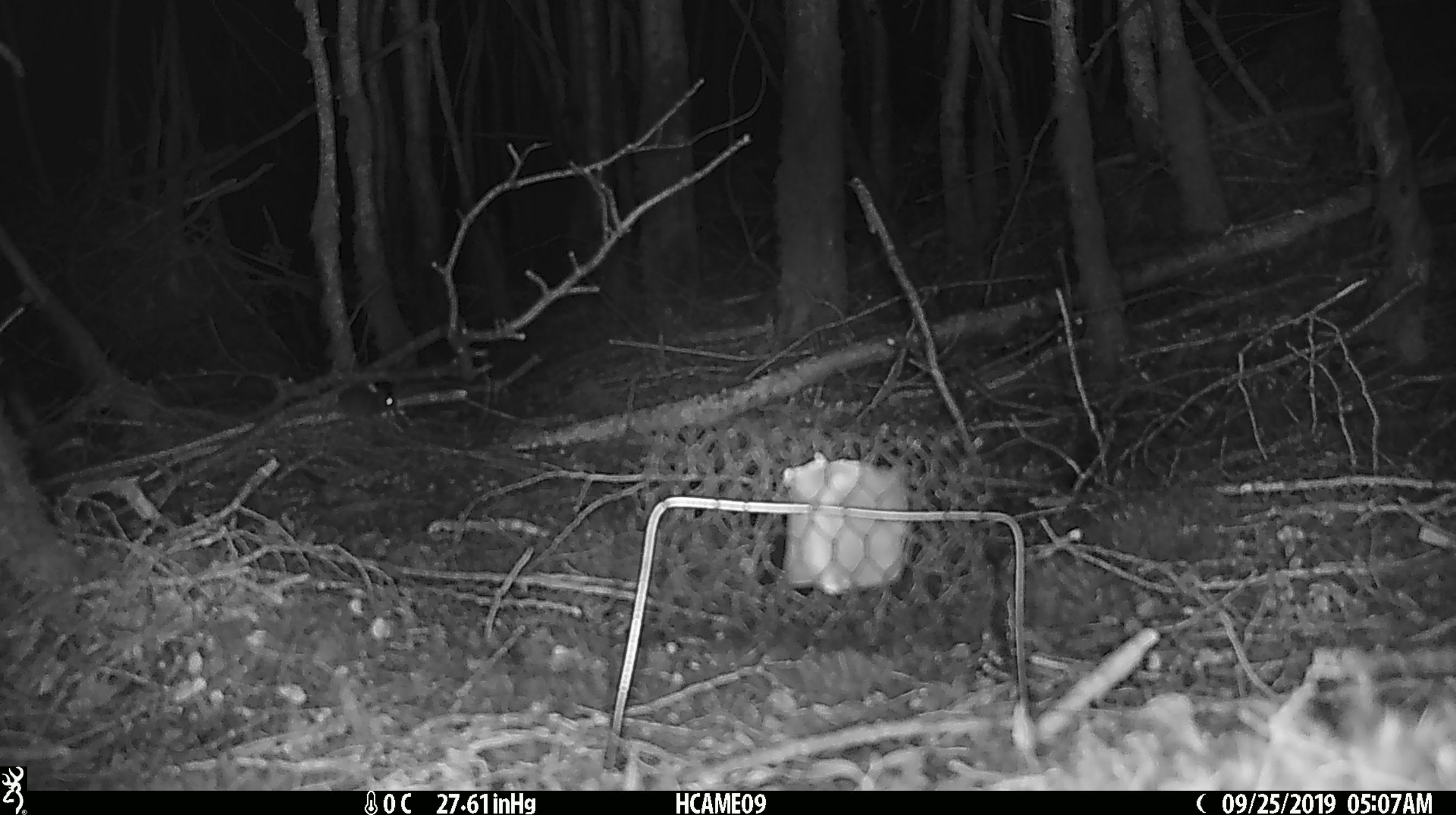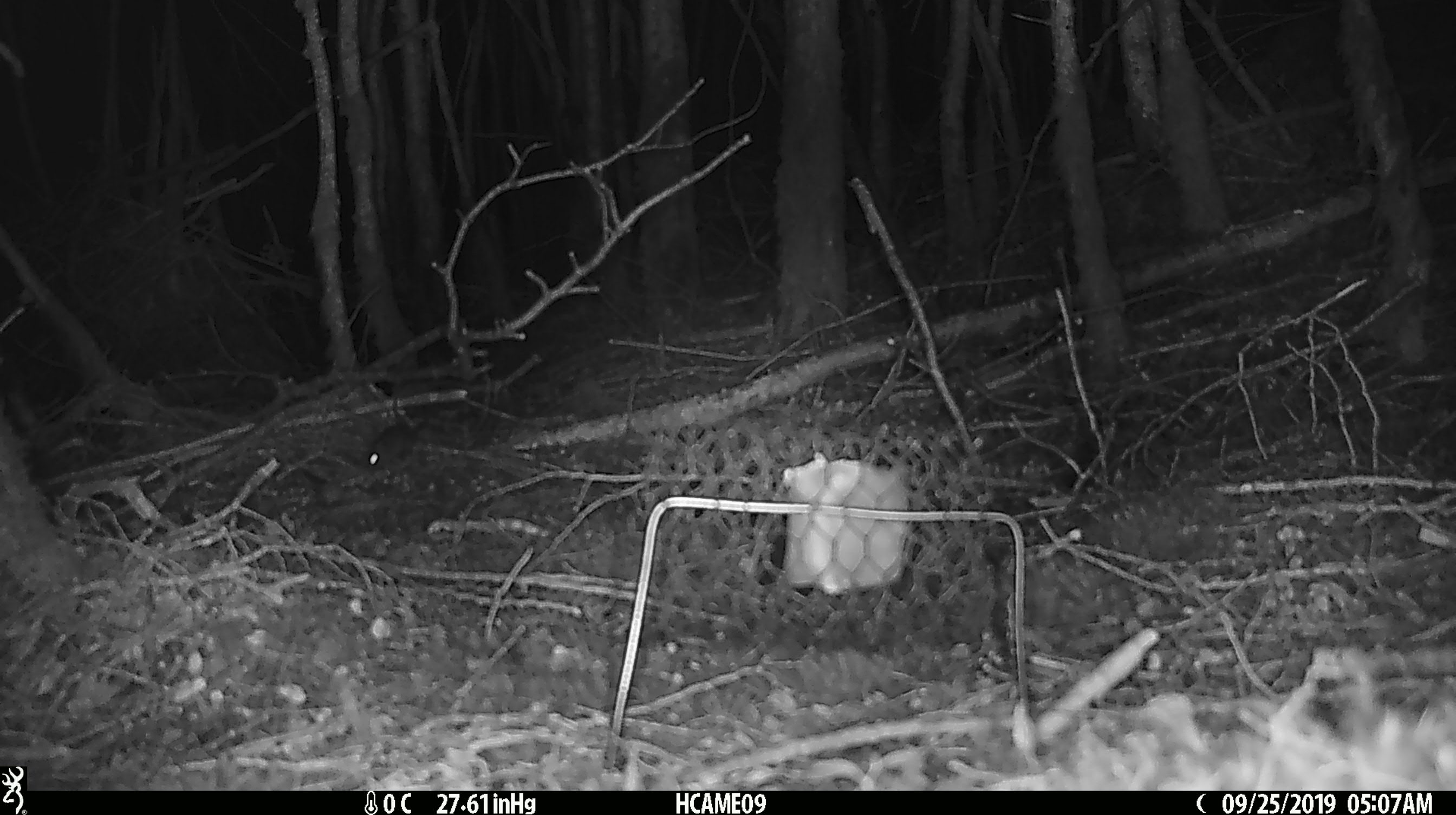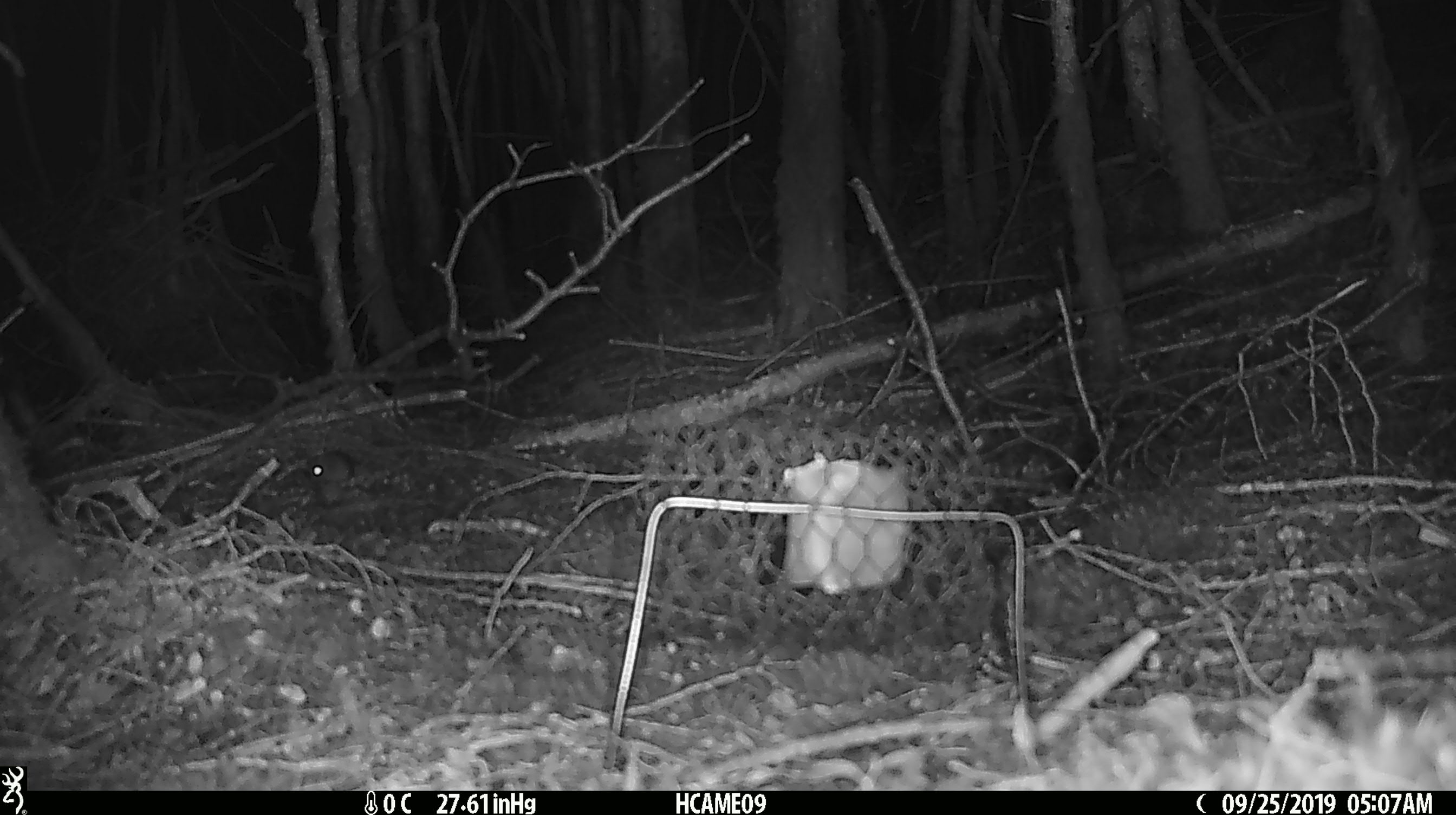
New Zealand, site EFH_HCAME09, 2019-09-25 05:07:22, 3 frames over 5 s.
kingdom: Animalia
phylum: Chordata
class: Mammalia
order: Rodentia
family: Muridae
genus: Mus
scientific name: Mus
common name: mouse